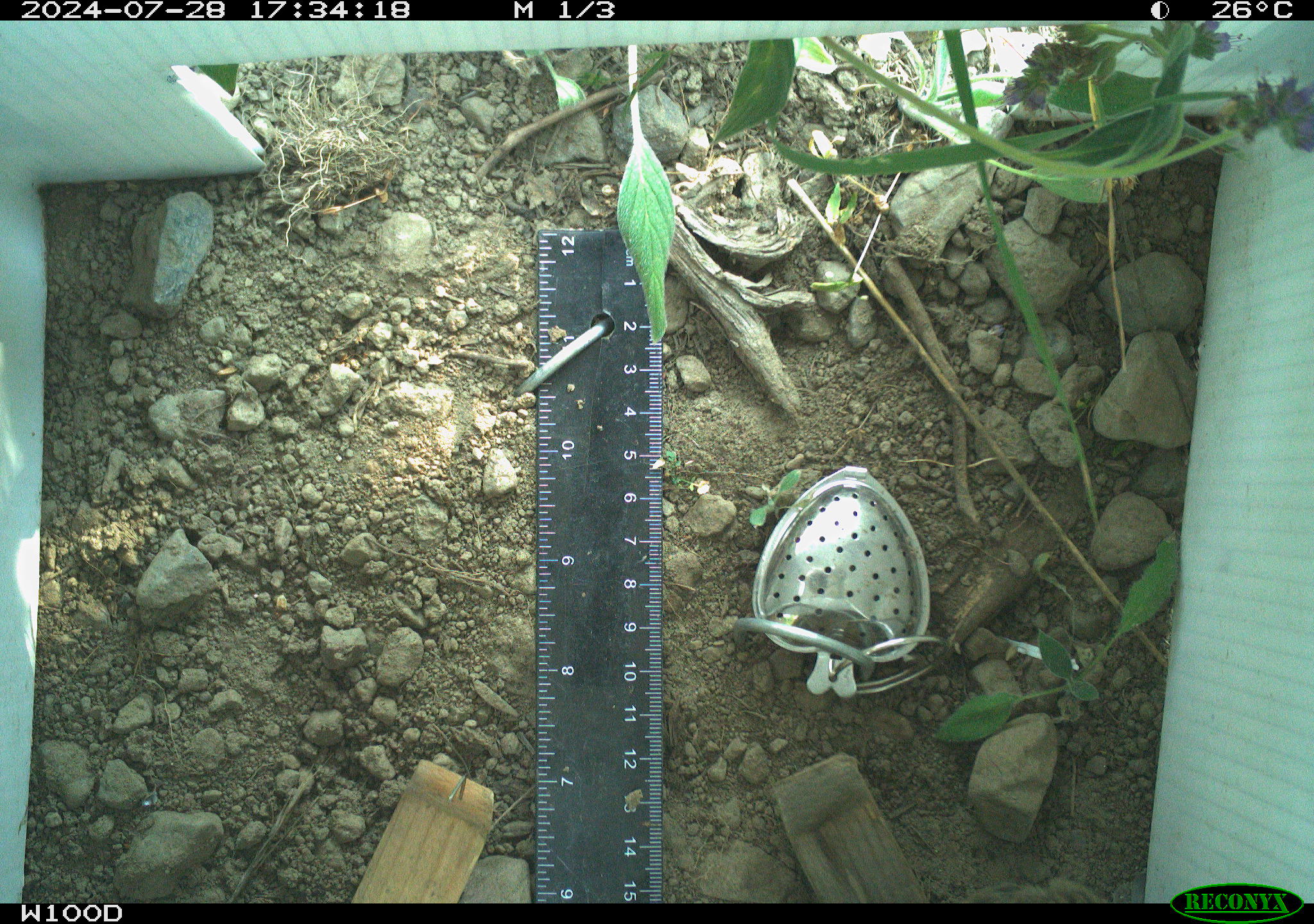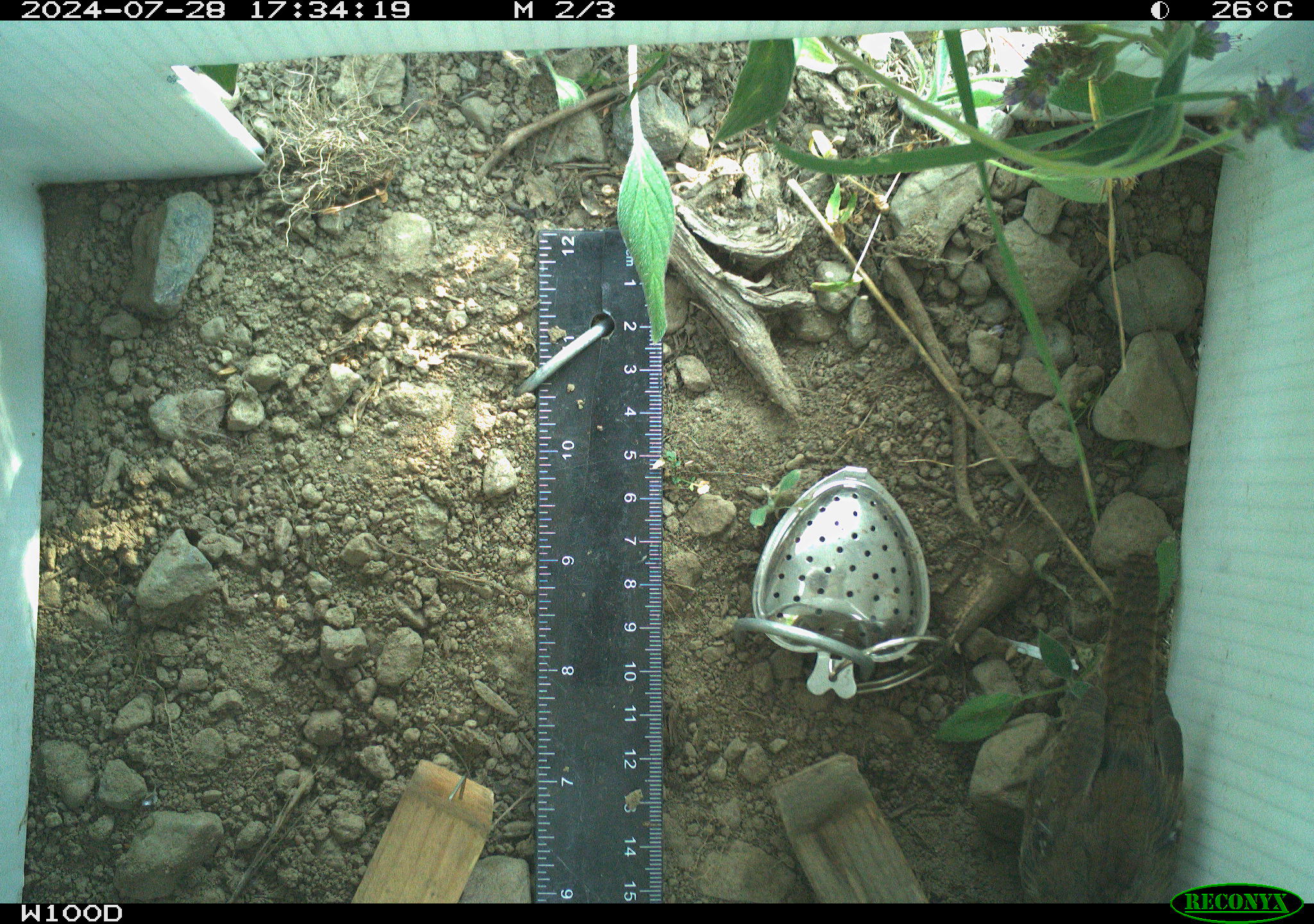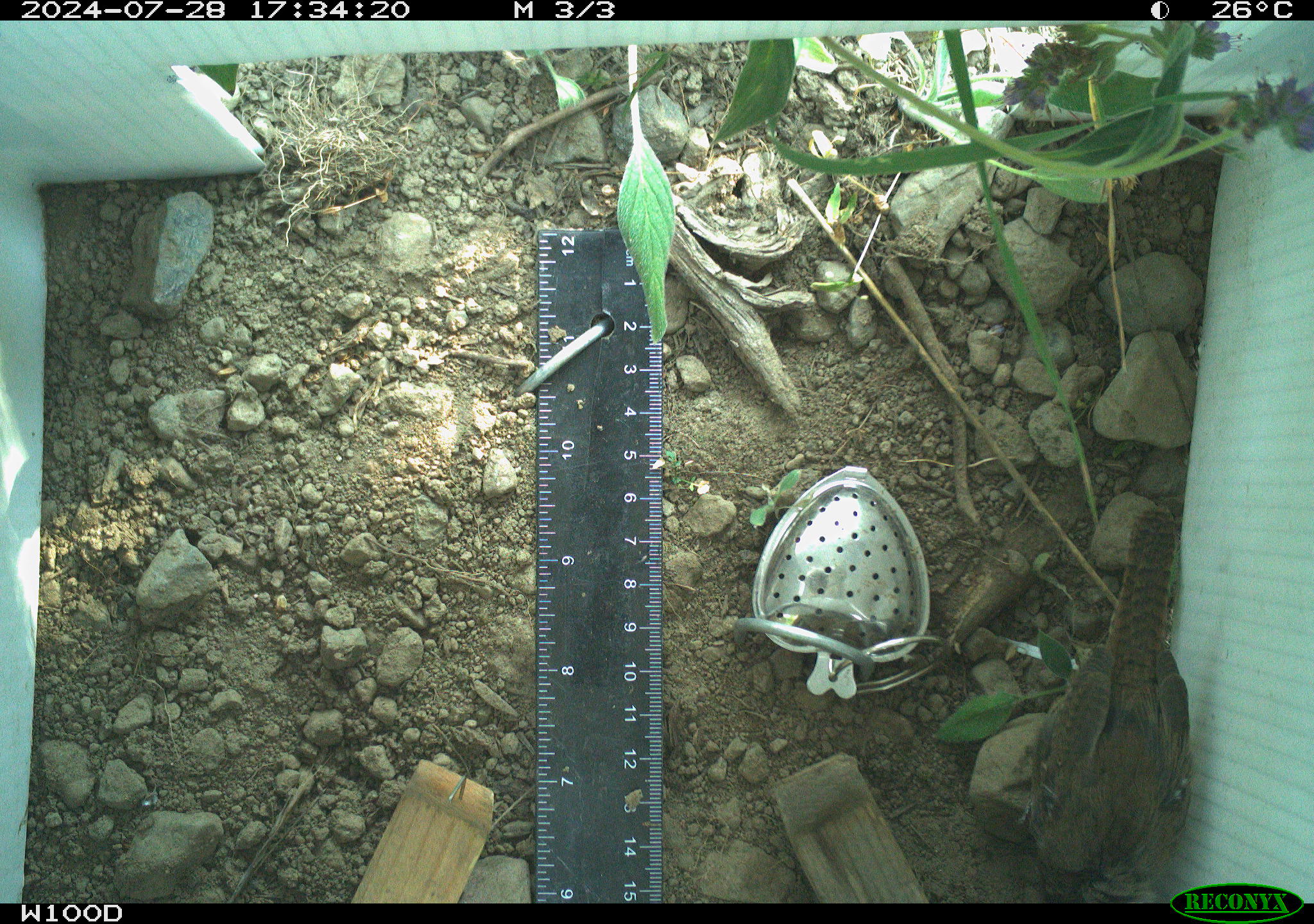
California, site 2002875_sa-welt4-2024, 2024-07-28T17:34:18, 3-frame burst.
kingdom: Animalia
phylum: Chordata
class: Aves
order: Passeriformes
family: Troglodytidae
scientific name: Troglodytidae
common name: wren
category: troglodytidae family